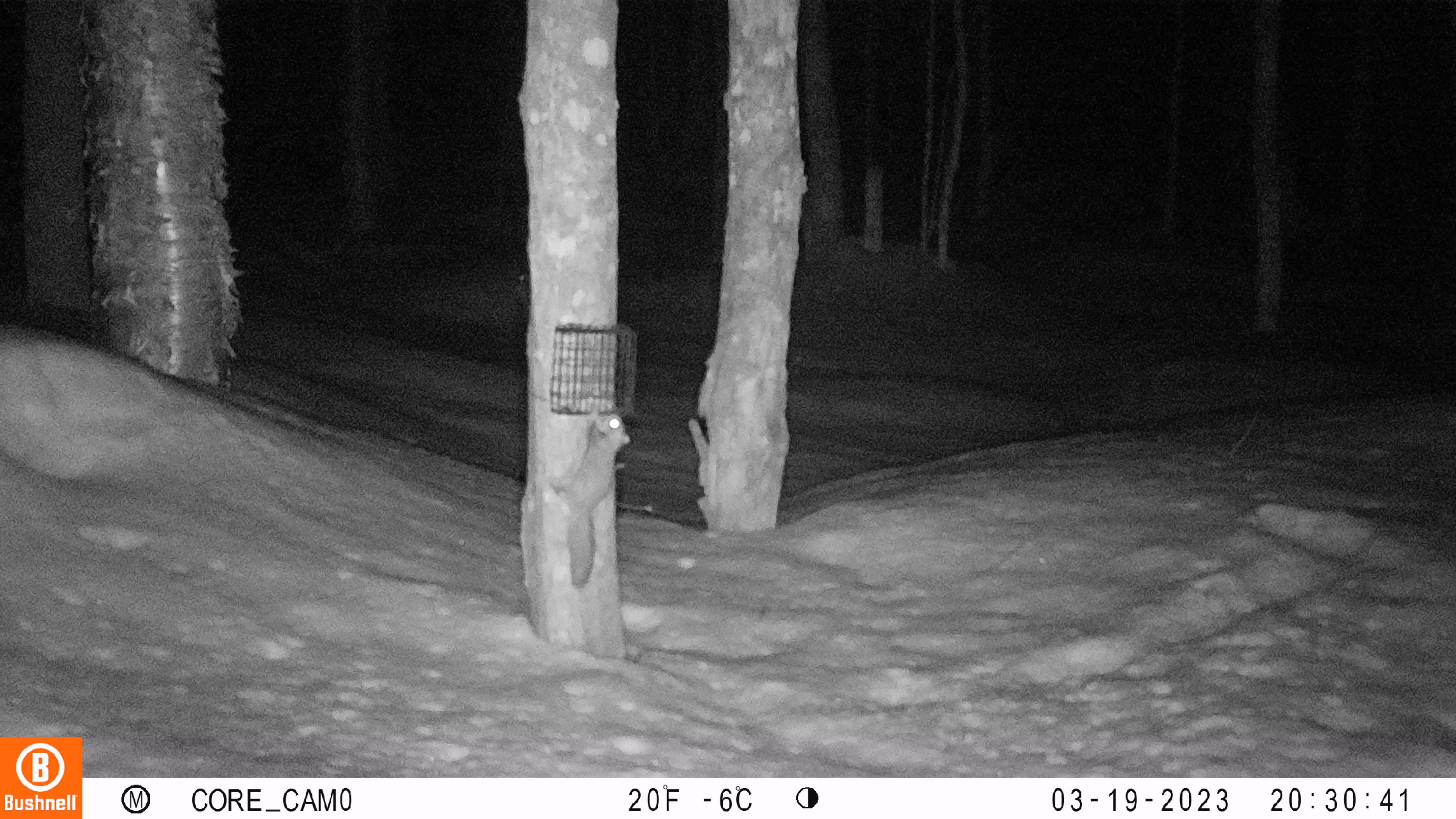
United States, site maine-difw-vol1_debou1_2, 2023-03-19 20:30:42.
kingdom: Animalia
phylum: Chordata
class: Mammalia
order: Rodentia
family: Sciuridae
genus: Glaucomys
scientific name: Glaucomys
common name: flying squirrel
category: flying squirrel sp.